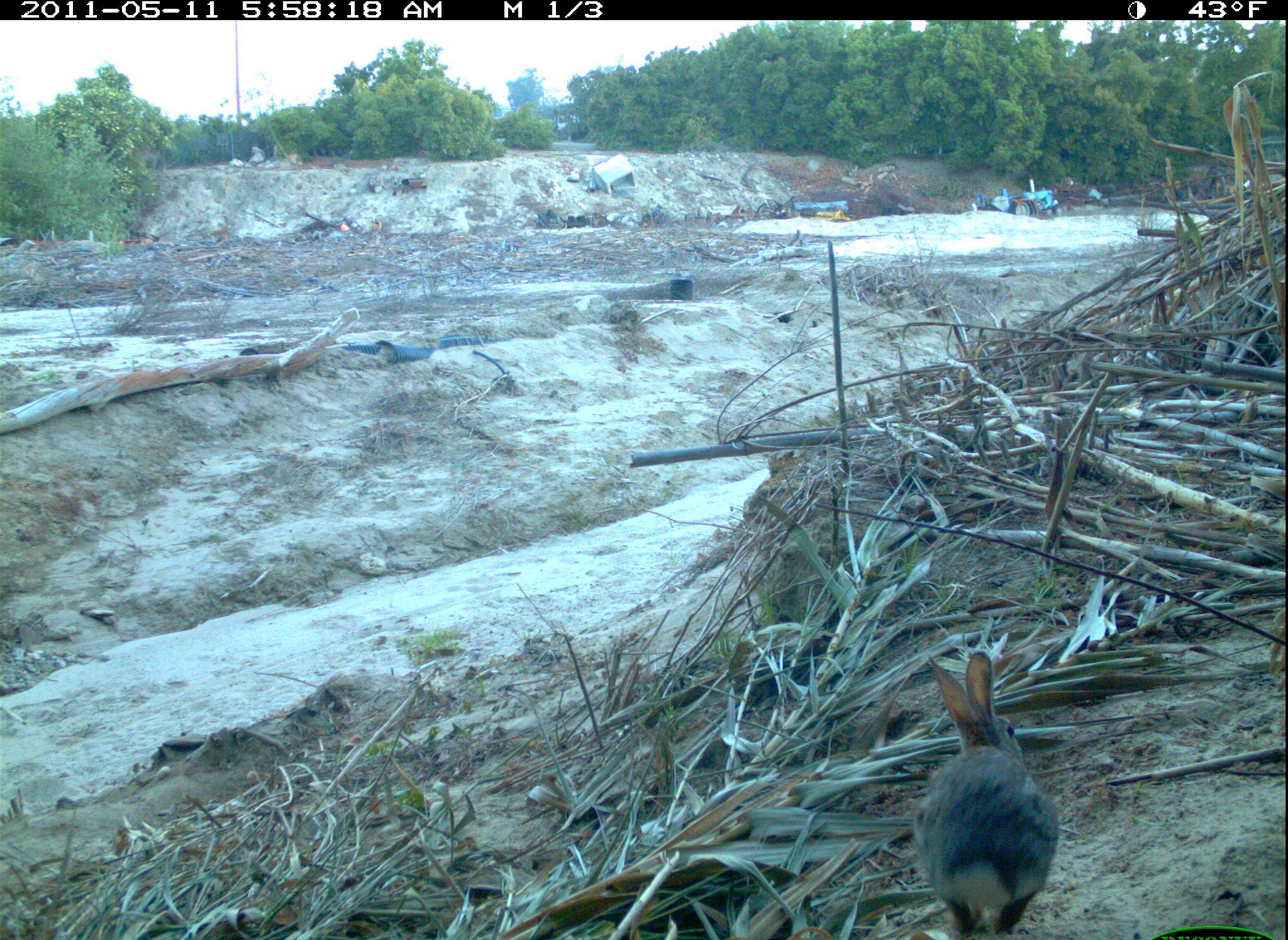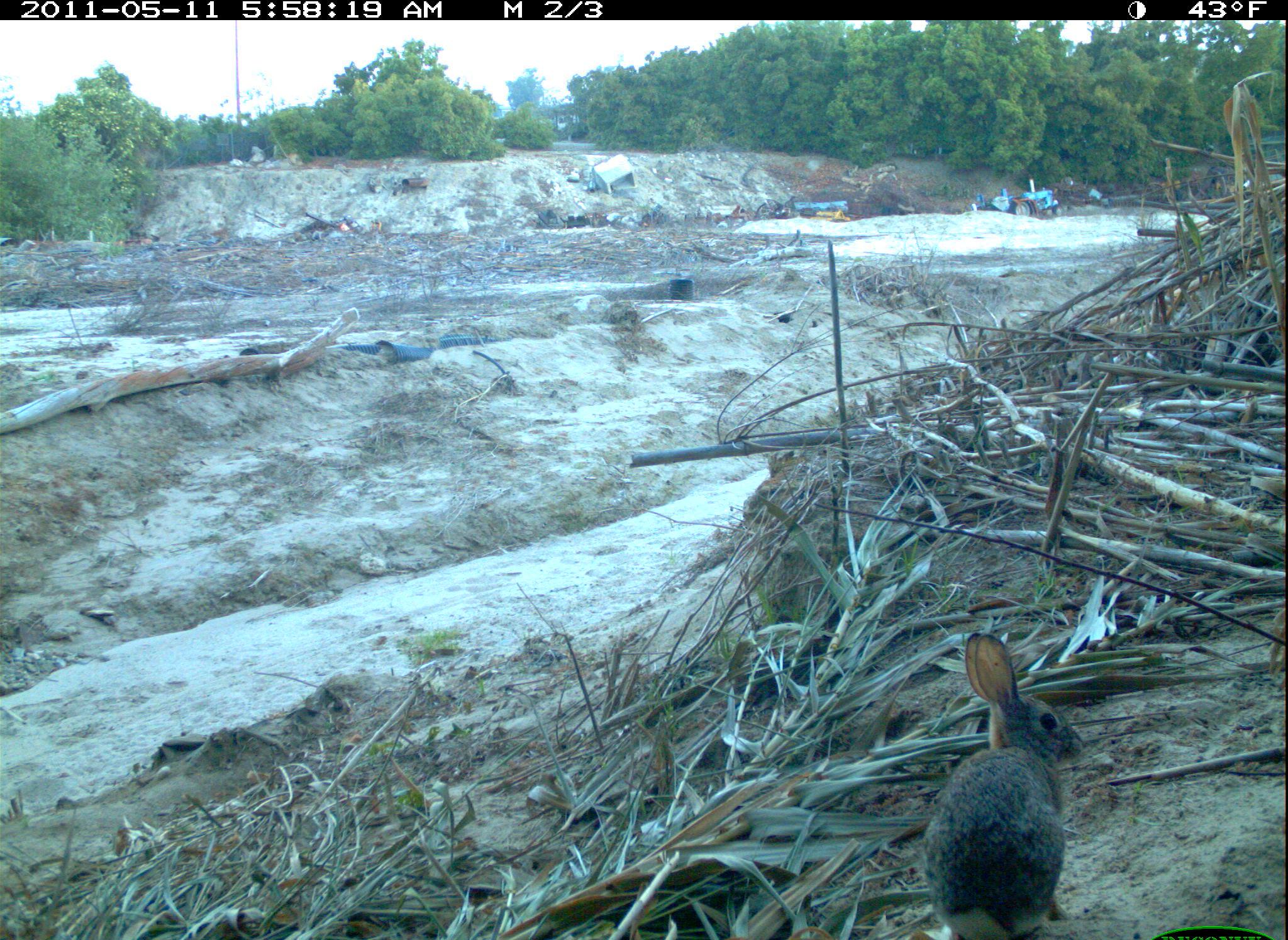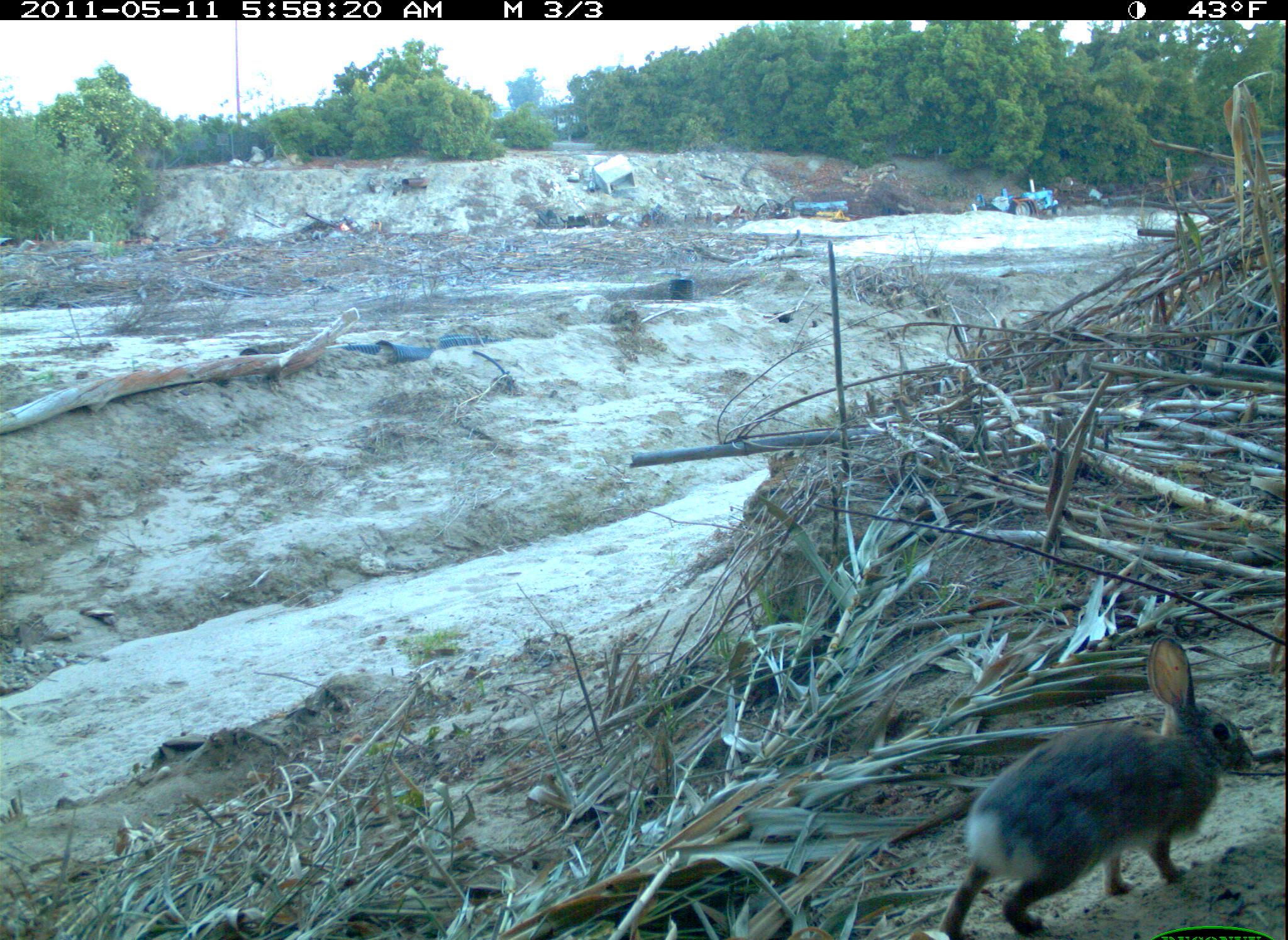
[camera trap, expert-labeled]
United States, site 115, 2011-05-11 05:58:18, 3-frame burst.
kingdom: Animalia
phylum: Chordata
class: Mammalia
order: Lagomorpha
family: Leporidae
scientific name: Leporidae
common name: rabbits and hares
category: rabbit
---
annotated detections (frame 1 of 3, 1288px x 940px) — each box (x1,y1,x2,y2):
rabbit: (914,638,1067,940)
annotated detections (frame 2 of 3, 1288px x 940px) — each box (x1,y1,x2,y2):
rabbit: (918,627,1090,936)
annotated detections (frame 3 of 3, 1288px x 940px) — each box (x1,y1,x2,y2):
rabbit: (935,630,1262,940)